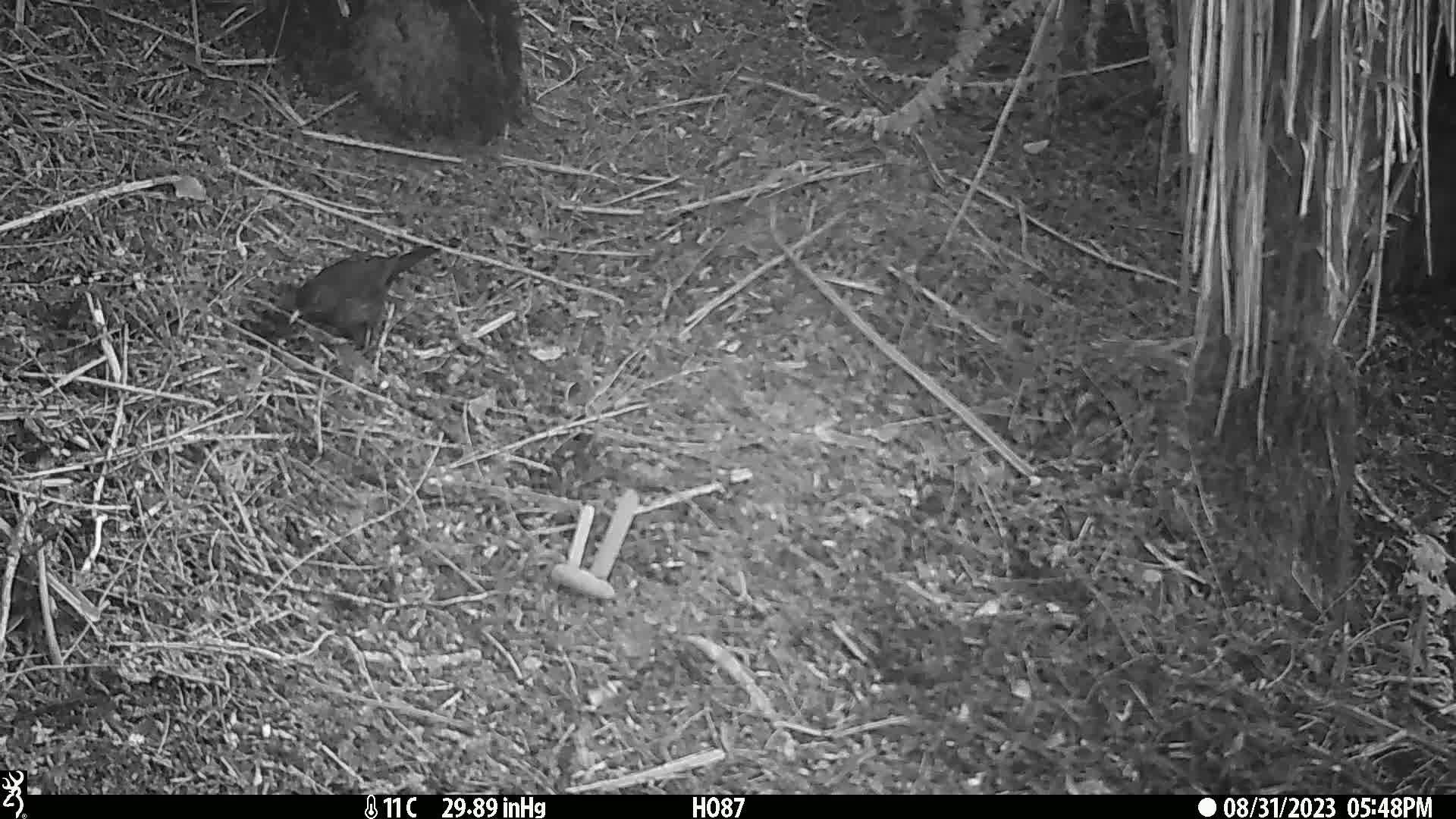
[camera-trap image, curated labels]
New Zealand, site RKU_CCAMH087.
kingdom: Animalia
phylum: Chordata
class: Aves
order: Passeriformes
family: Turdidae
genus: Turdus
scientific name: Turdus merula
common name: eurasian blackbird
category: blackbird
Blackbird (eurasian blackbird) (Turdus merula).